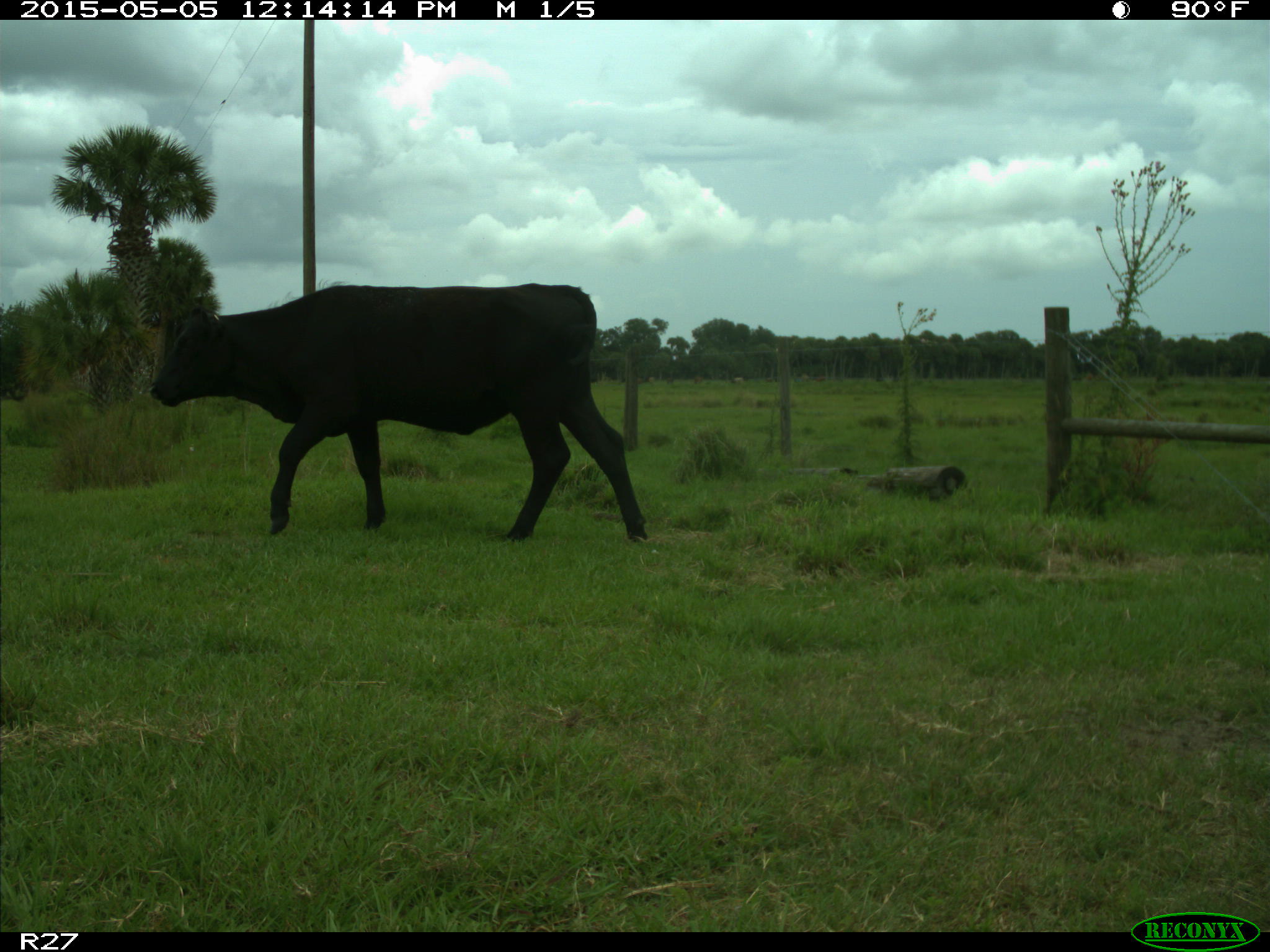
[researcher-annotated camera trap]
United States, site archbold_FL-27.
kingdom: Animalia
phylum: Chordata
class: Mammalia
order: Artiodactyla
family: Bovidae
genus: Bos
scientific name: Bos taurus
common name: domestic cow